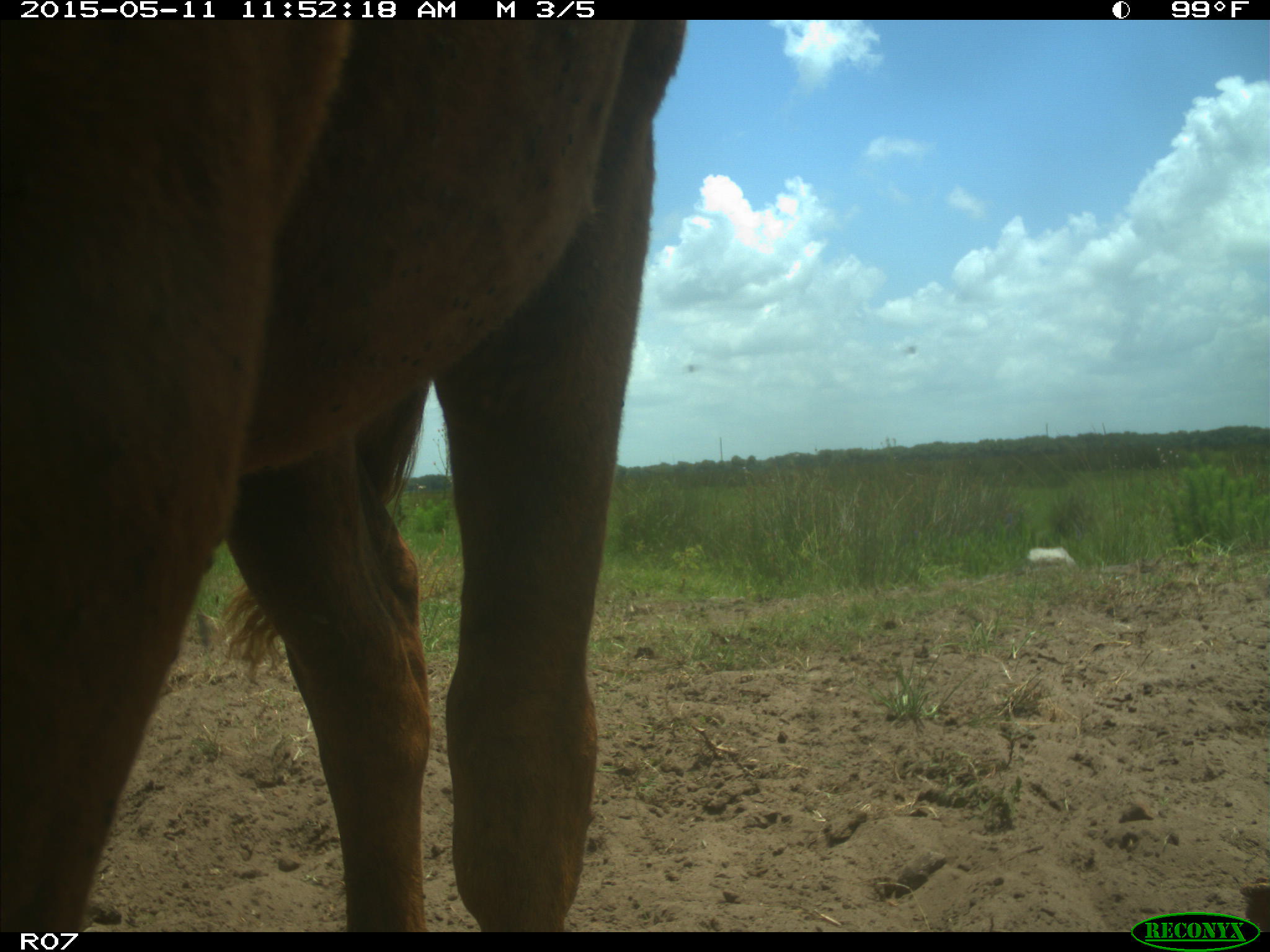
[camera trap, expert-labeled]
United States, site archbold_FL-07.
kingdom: Animalia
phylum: Chordata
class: Mammalia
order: Artiodactyla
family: Bovidae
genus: Bos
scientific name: Bos taurus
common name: domestic cow